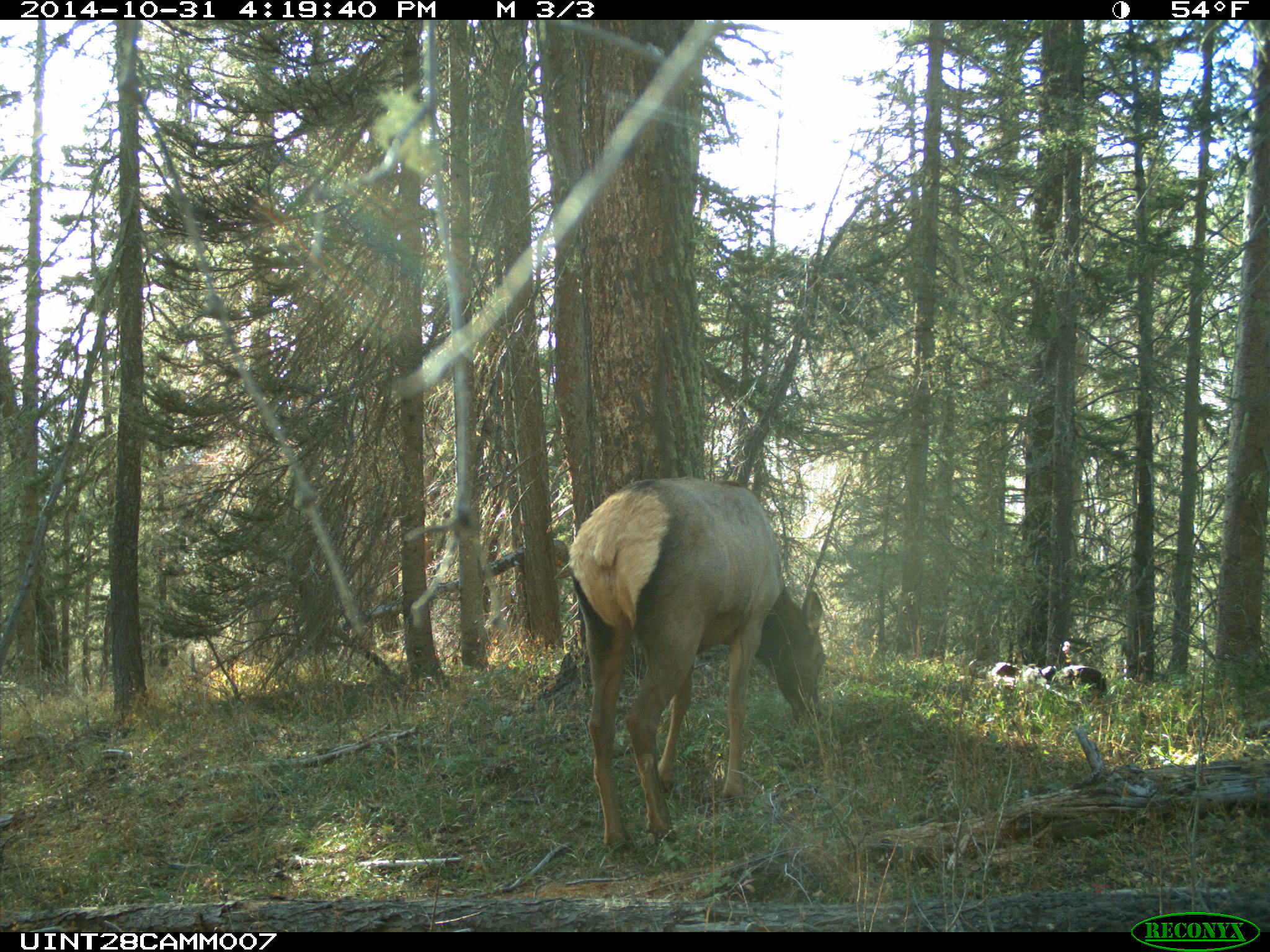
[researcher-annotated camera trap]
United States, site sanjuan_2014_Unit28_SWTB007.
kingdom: Animalia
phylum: Chordata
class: Mammalia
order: Artiodactyla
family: Cervidae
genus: Cervus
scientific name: Cervus elaphus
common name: red deer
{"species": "Cervus elaphus (red deer)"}